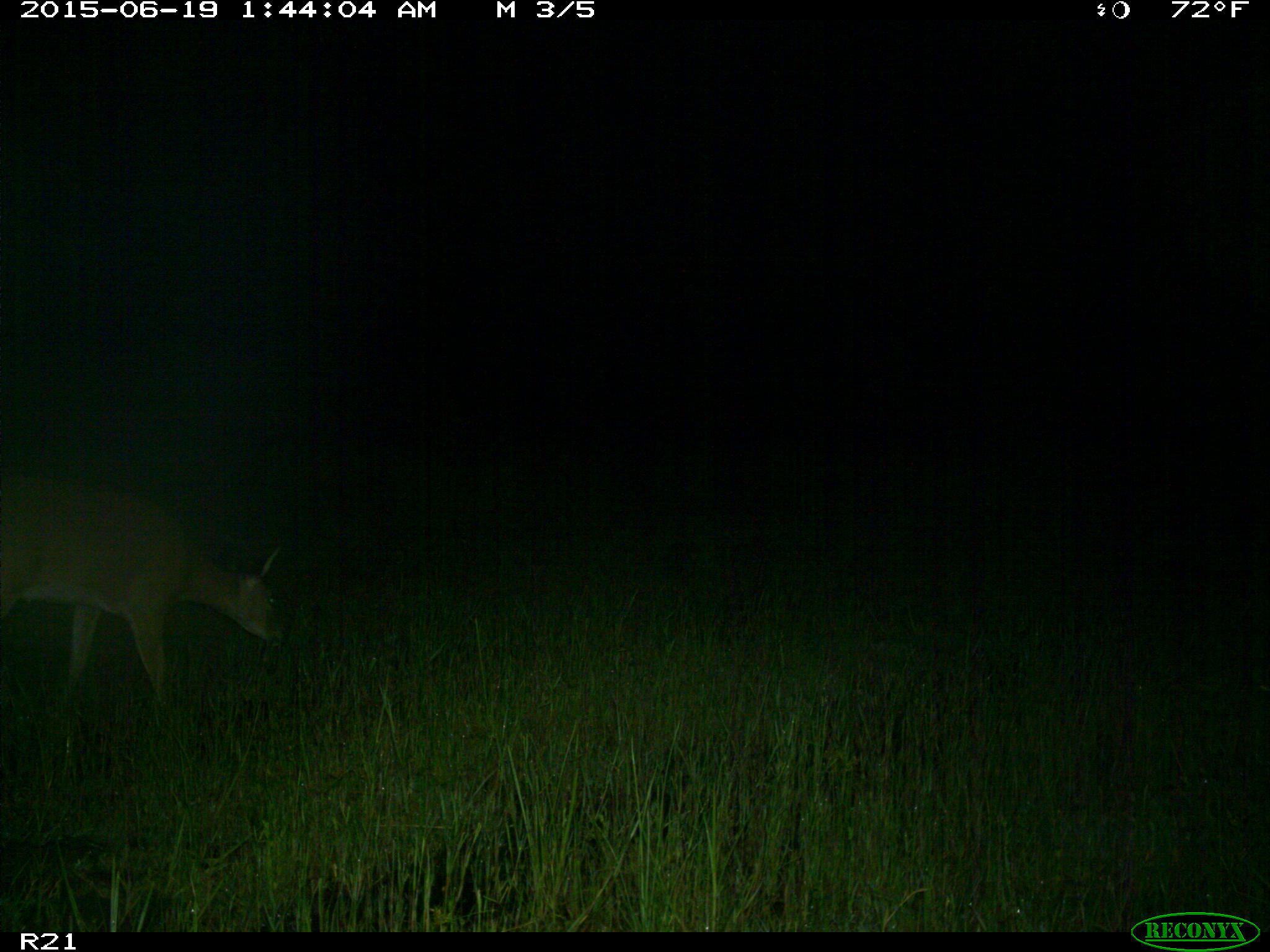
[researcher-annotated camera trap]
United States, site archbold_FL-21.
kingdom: Animalia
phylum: Chordata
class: Mammalia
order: Artiodactyla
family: Cervidae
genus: Odocoileus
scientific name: Odocoileus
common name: deer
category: unidentified deer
Unidentified deer (deer) (Odocoileus).